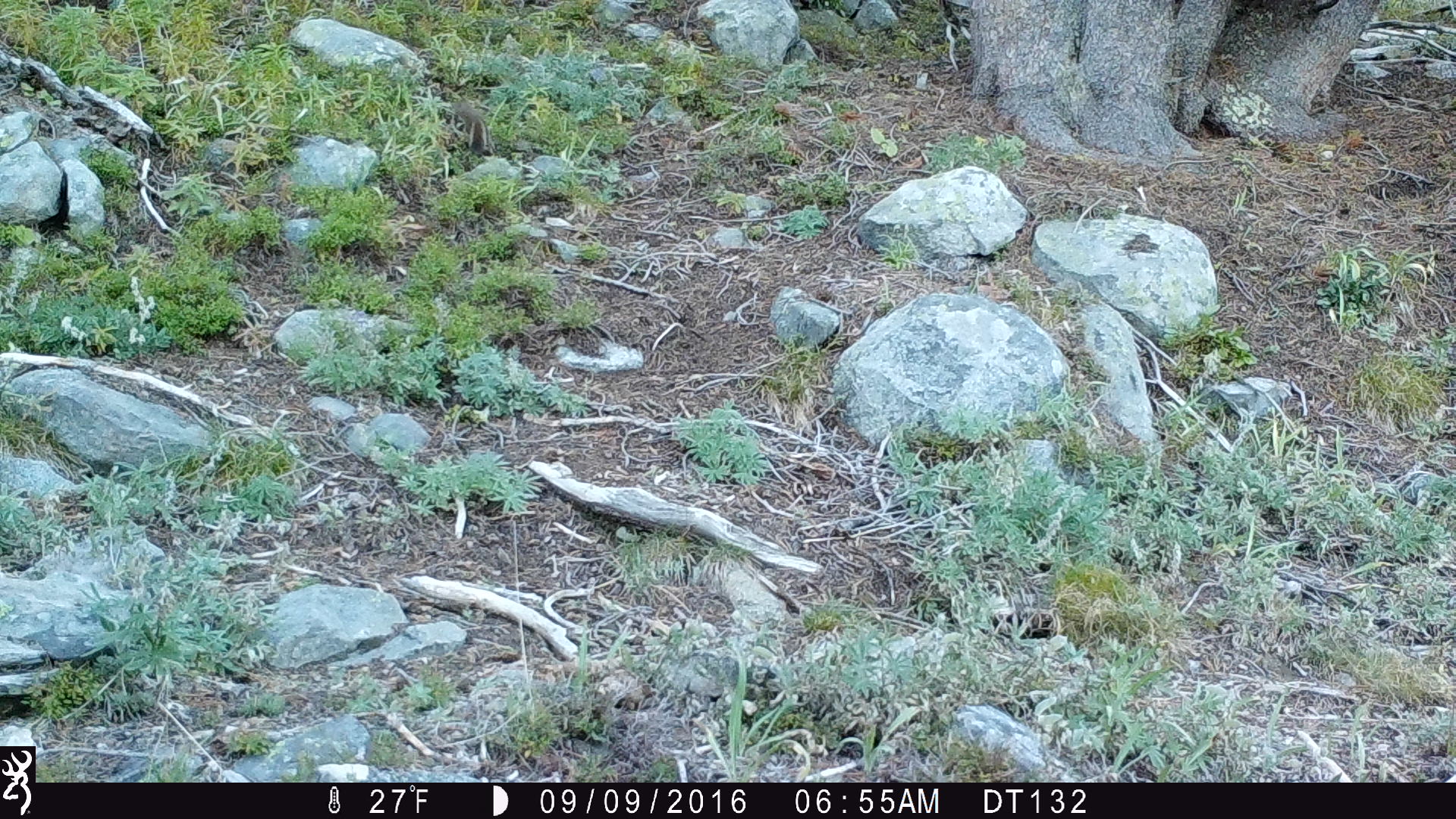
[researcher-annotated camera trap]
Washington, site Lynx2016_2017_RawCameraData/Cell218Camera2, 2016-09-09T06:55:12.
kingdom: Animalia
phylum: Chordata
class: Mammalia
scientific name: Mammalia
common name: small mammal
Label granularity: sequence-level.